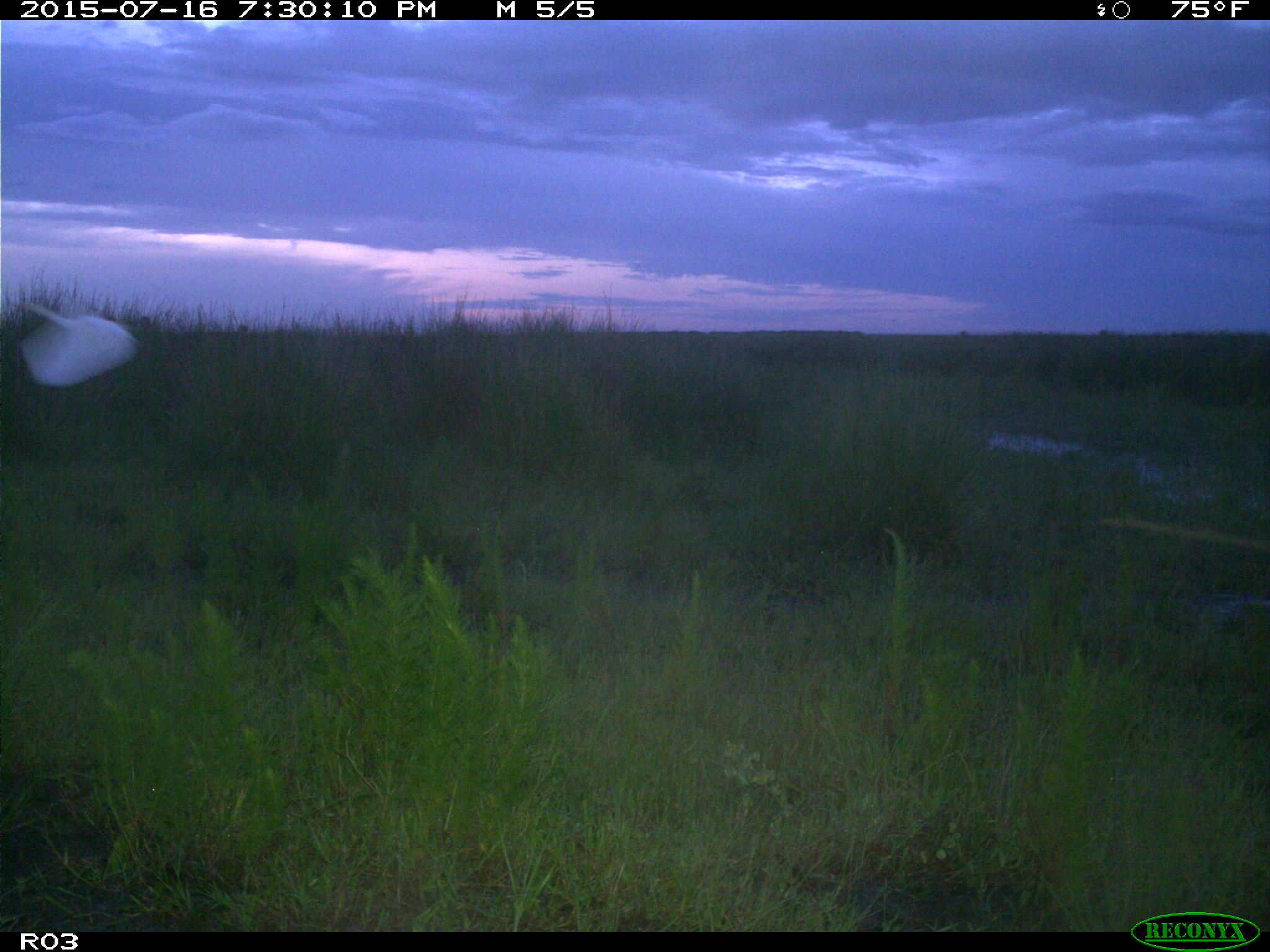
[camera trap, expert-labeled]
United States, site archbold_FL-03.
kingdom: Animalia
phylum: Chordata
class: Aves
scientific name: Aves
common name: birds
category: unidentified bird